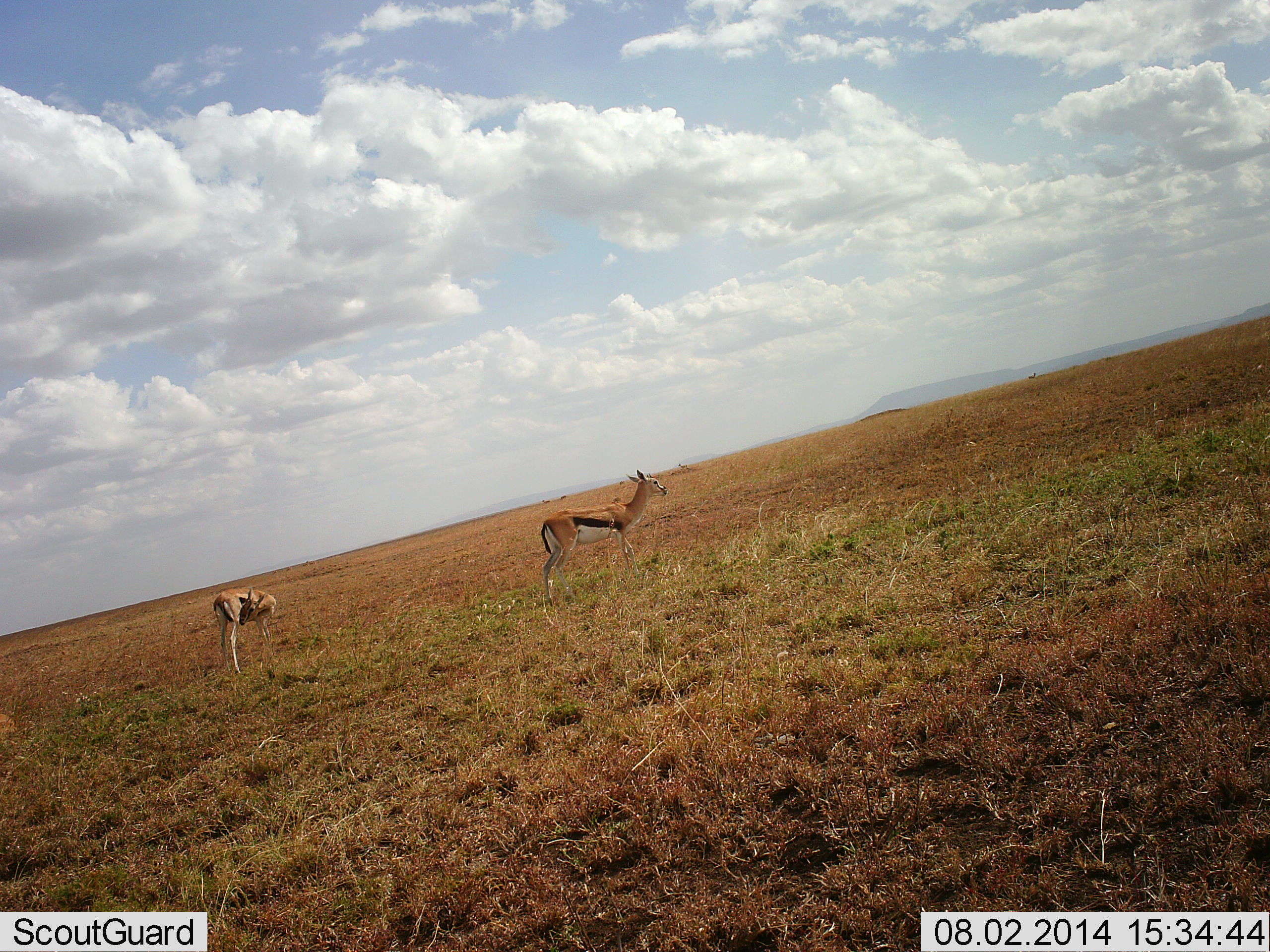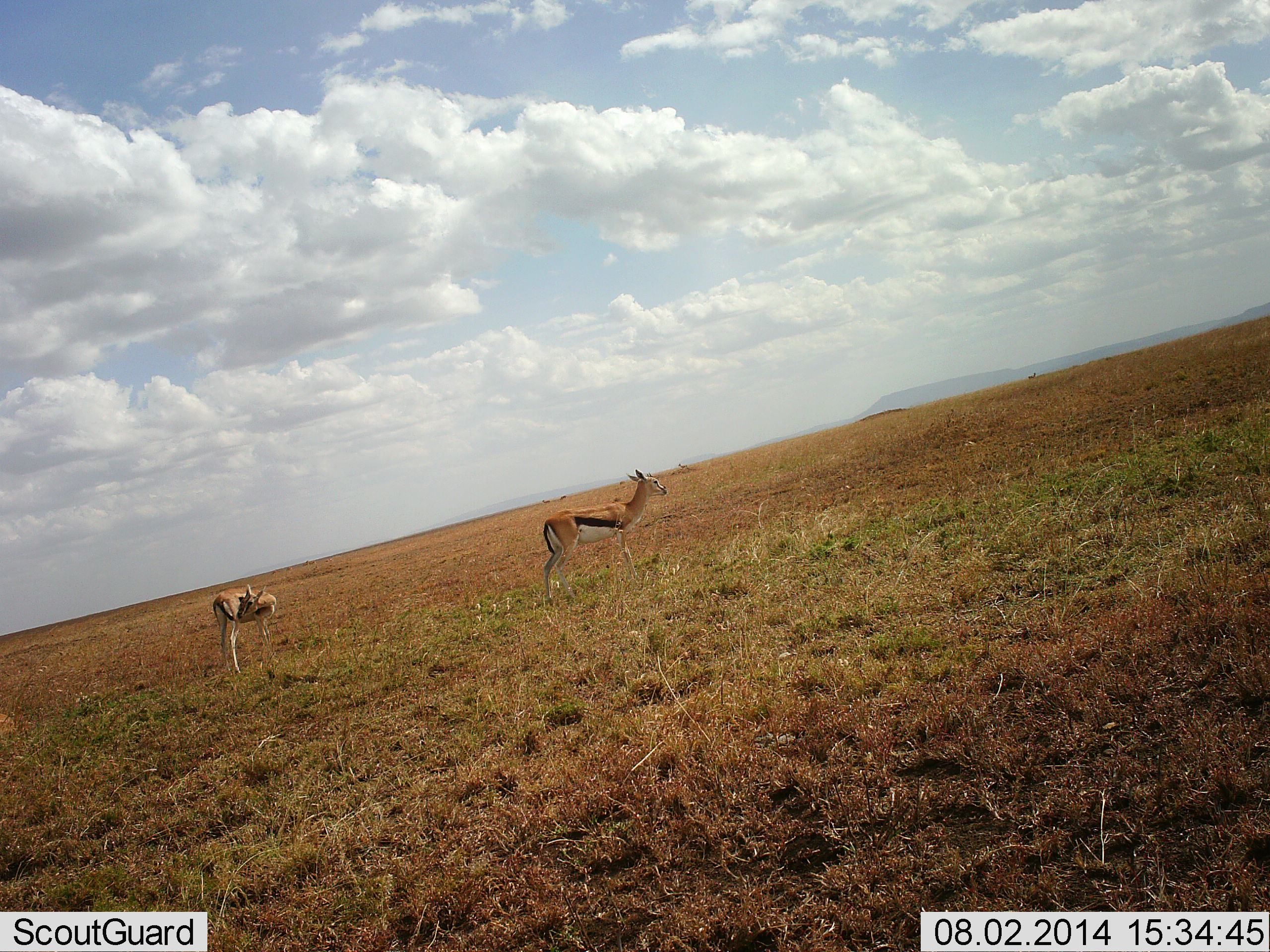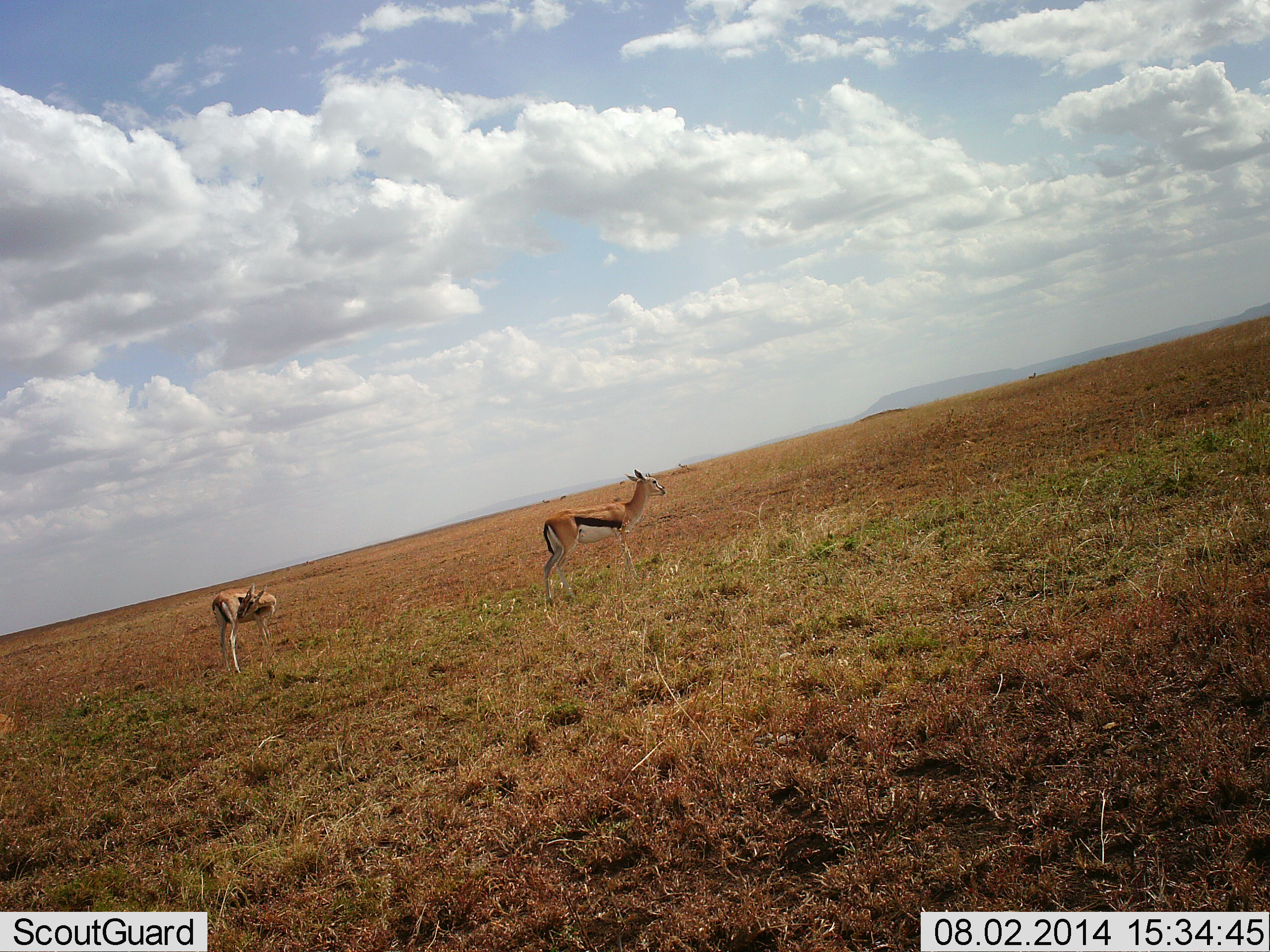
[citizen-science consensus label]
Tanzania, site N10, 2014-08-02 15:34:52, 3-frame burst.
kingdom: Animalia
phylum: Chordata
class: Mammalia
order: Artiodactyla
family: Bovidae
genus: Eudorcas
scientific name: Eudorcas thomsonii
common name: thomson's gazelle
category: gazellethomsons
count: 2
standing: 100%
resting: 0%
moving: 0%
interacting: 10%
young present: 0%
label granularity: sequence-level